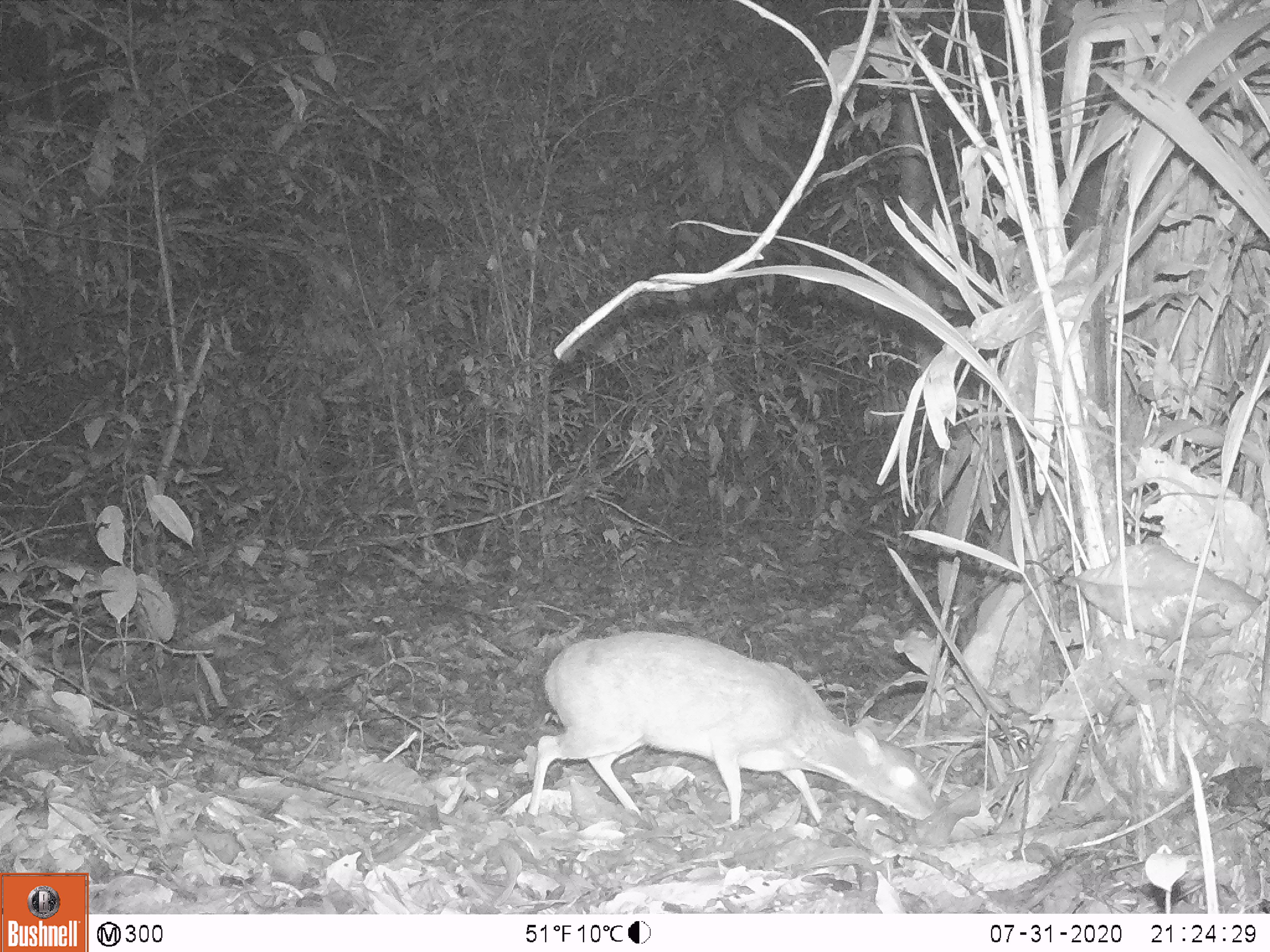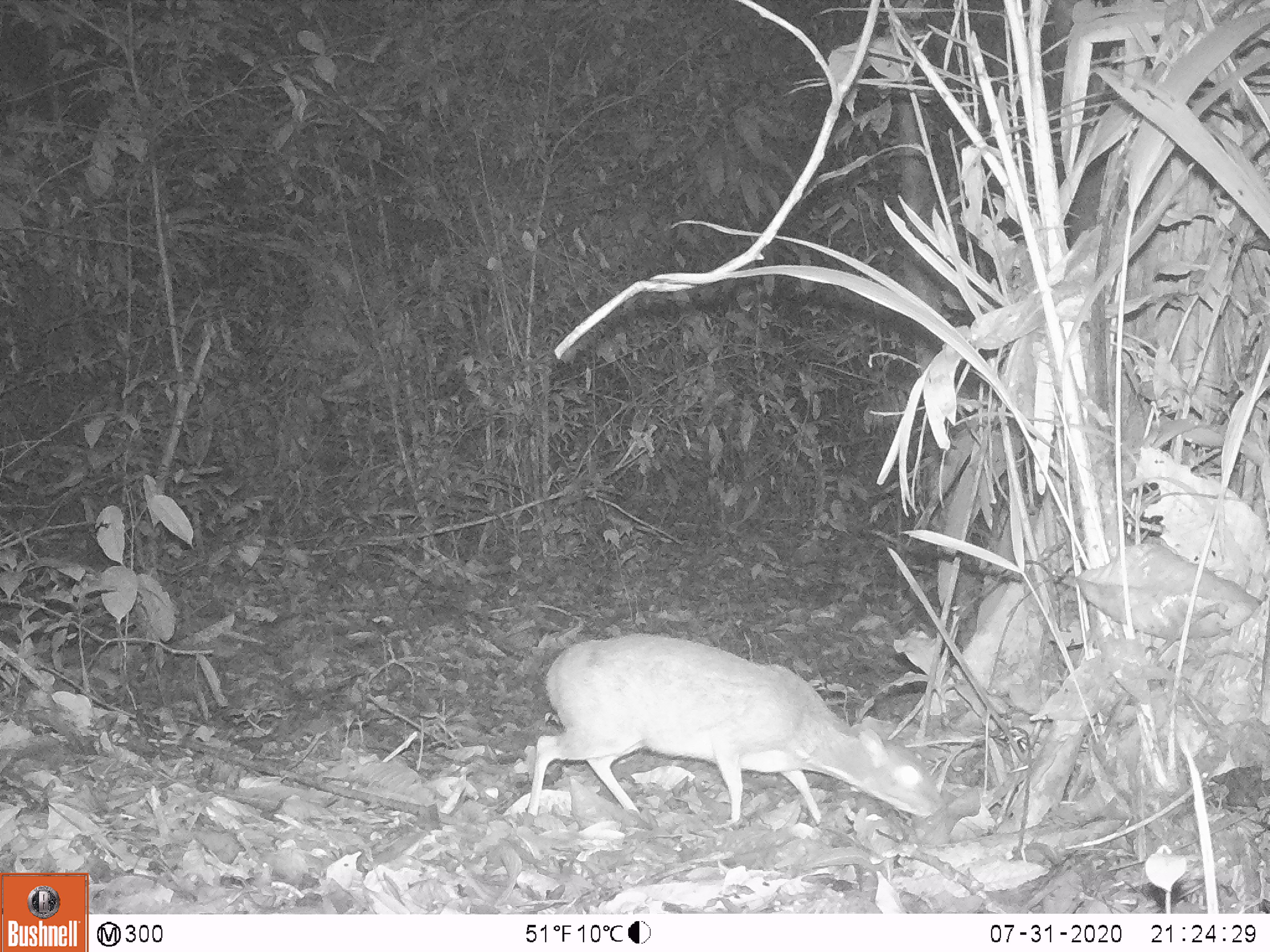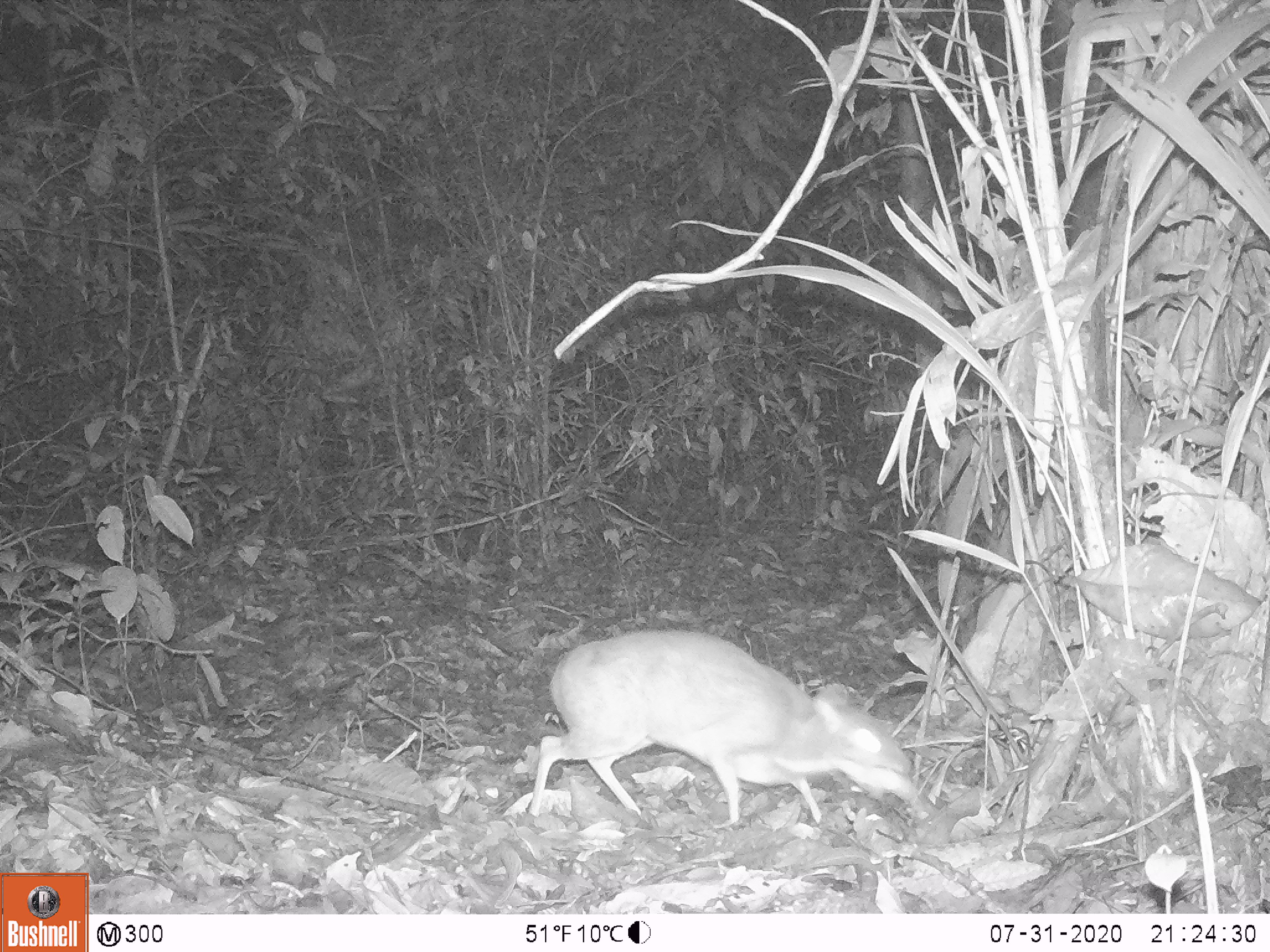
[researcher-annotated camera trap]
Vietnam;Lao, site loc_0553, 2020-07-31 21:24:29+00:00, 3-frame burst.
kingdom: Animalia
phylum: Chordata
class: Mammalia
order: Artiodactyla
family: Tragulidae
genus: Moschiola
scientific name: Moschiola meminna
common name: chevrotain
Chevrotain (Moschiola meminna). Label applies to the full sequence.